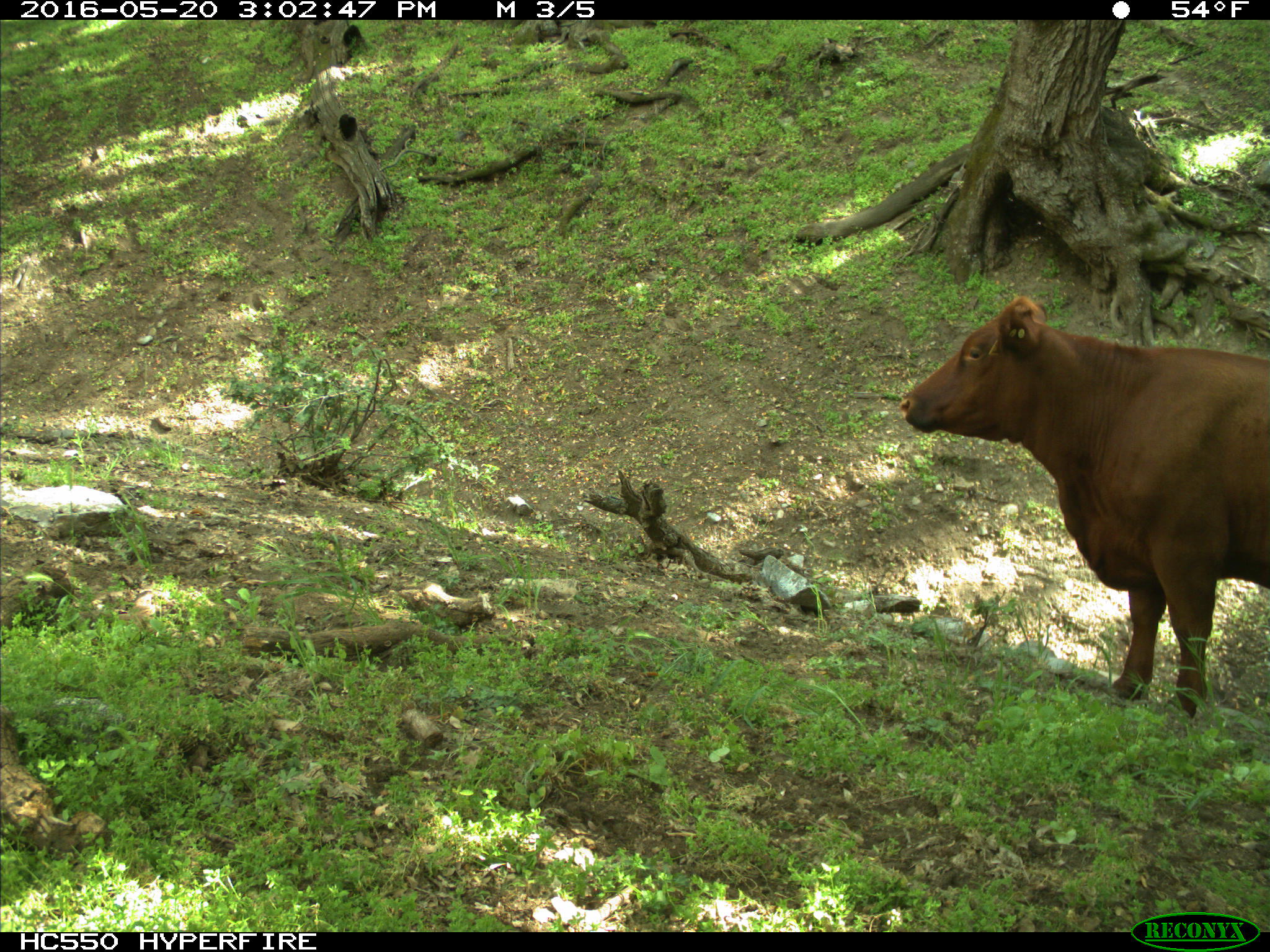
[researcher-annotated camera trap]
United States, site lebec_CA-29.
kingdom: Animalia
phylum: Chordata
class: Mammalia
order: Artiodactyla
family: Bovidae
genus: Bos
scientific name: Bos taurus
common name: domestic cow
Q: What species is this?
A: Bos taurus (domestic cow).